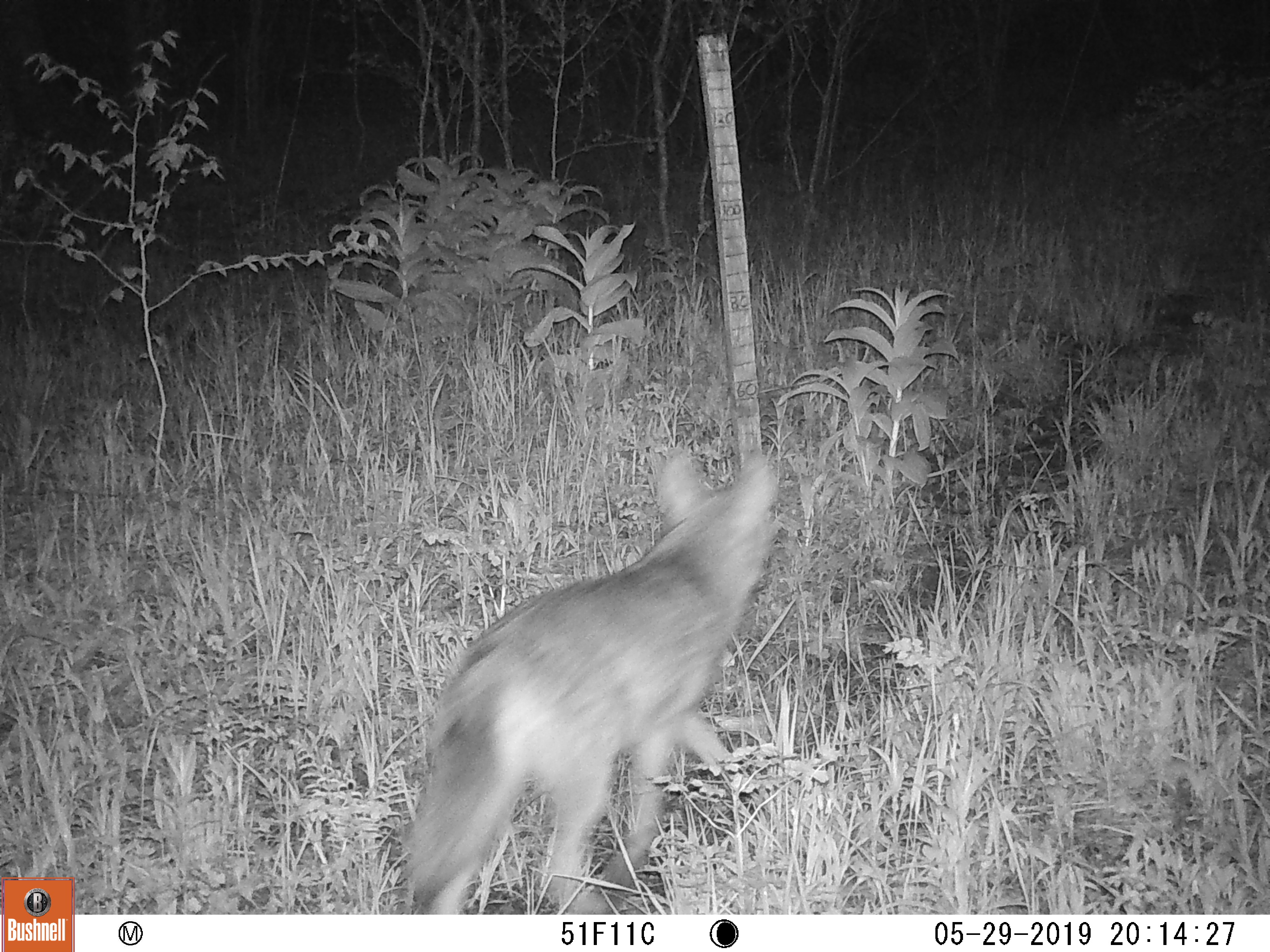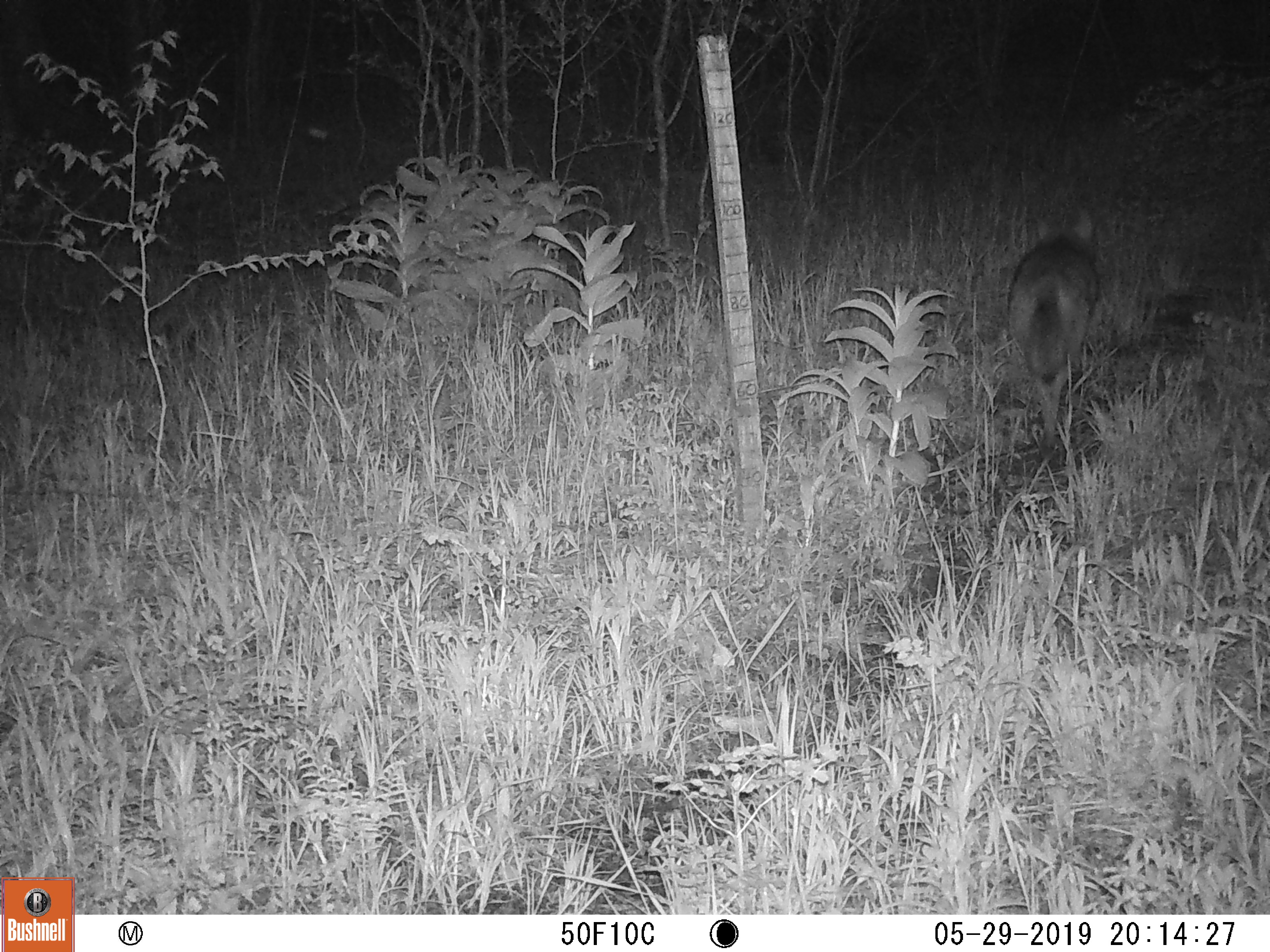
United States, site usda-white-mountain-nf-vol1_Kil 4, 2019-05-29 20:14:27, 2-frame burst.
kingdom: Animalia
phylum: Chordata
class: Mammalia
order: Carnivora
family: Canidae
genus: Canis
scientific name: Canis latrans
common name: coyote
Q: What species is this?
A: Coyote (Canis latrans).